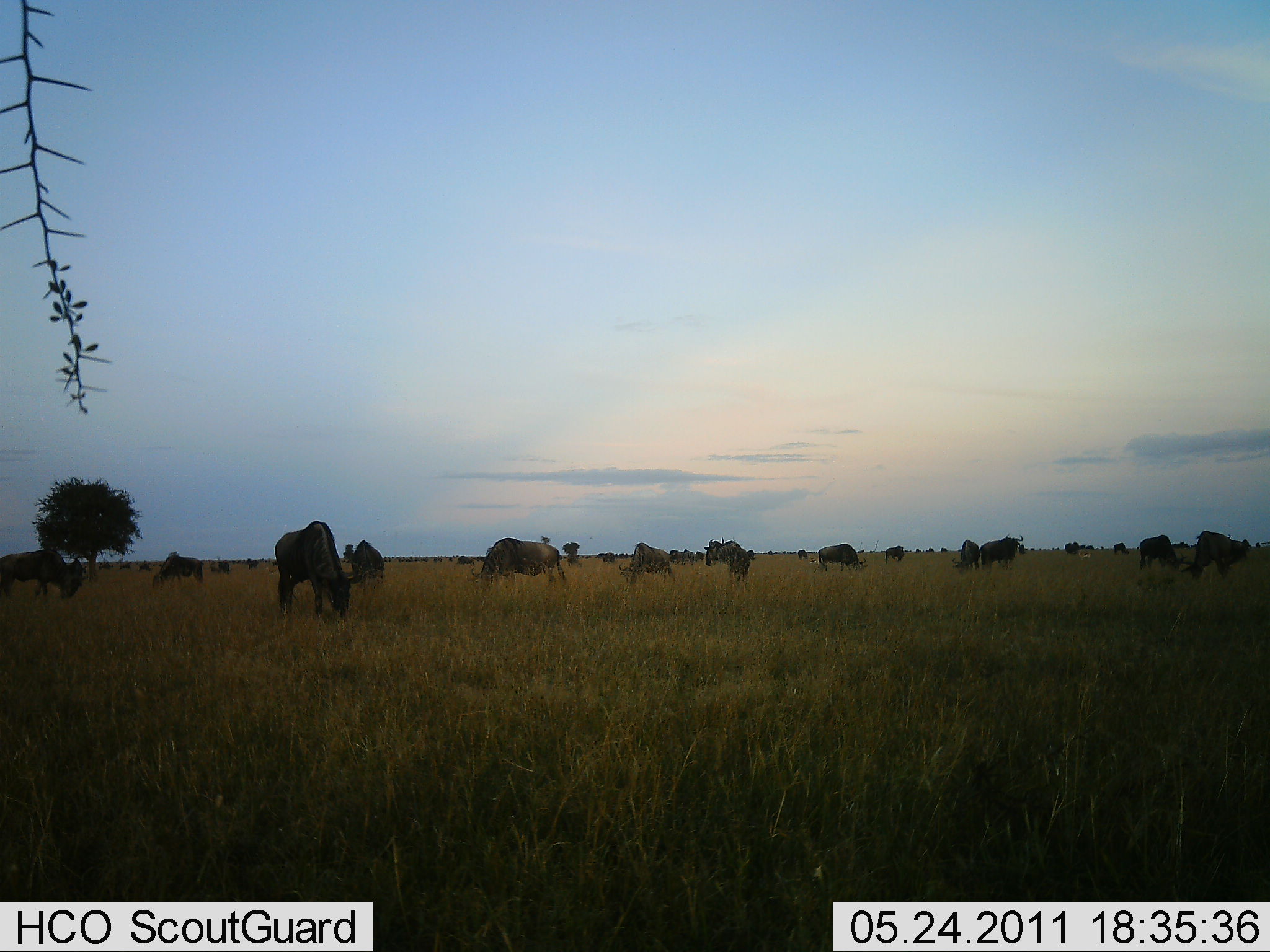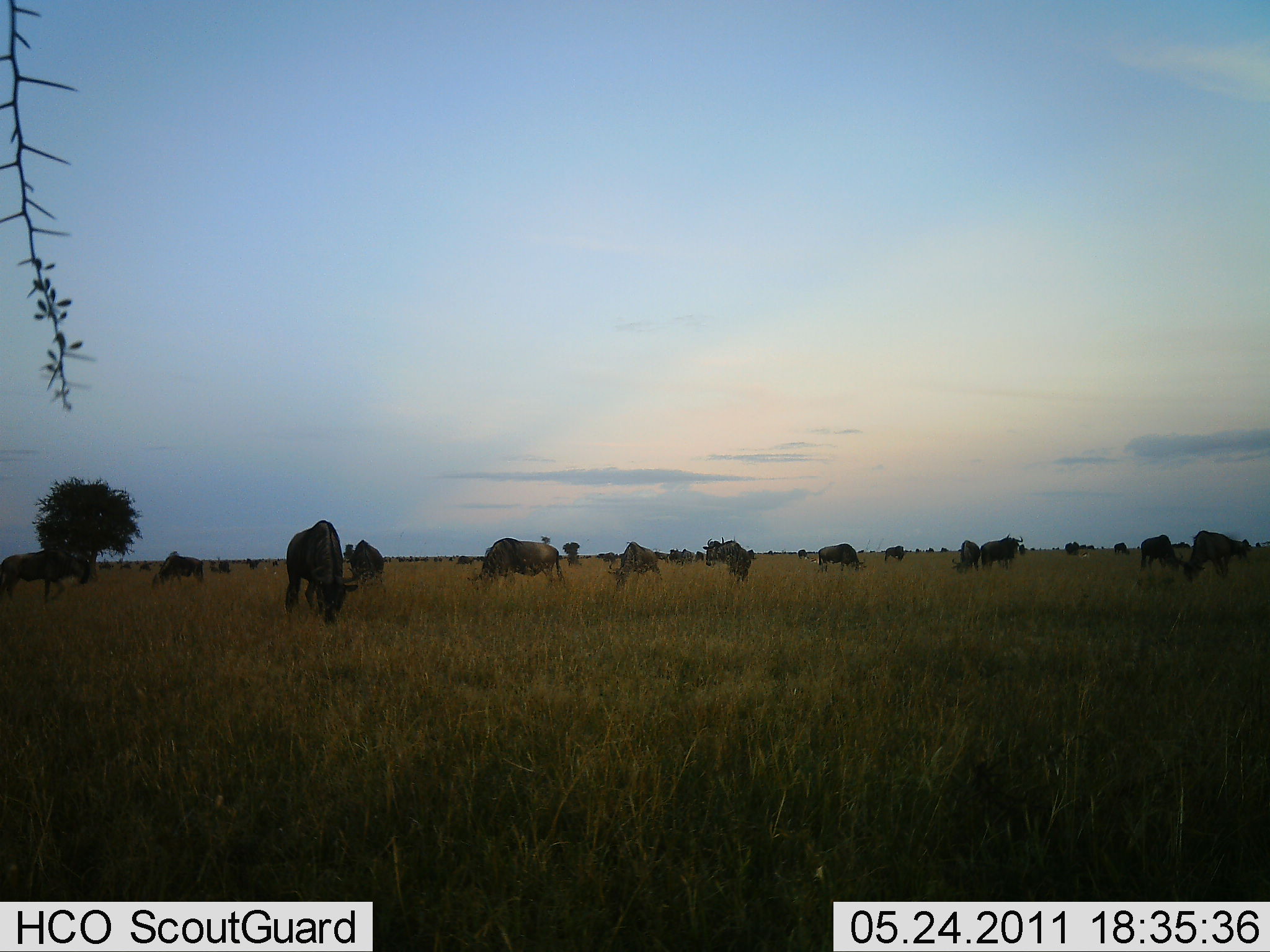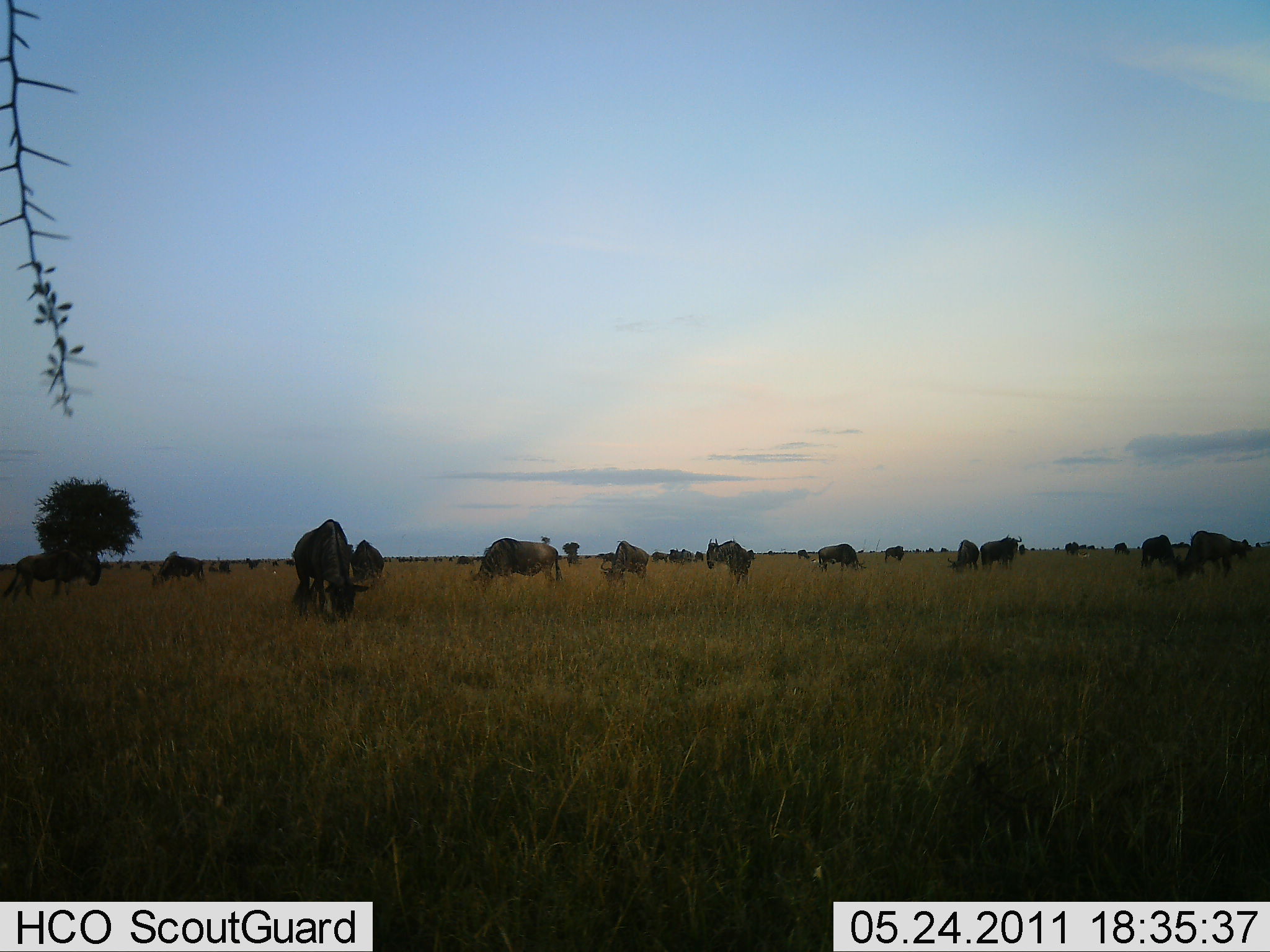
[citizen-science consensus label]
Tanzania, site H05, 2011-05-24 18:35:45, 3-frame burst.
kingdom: Animalia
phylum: Chordata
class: Mammalia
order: Artiodactyla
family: Bovidae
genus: Connochaetes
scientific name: Connochaetes taurinus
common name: blue wildebeest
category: wildebeest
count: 11-50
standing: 42%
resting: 0%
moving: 33%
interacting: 0%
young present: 0%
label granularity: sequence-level